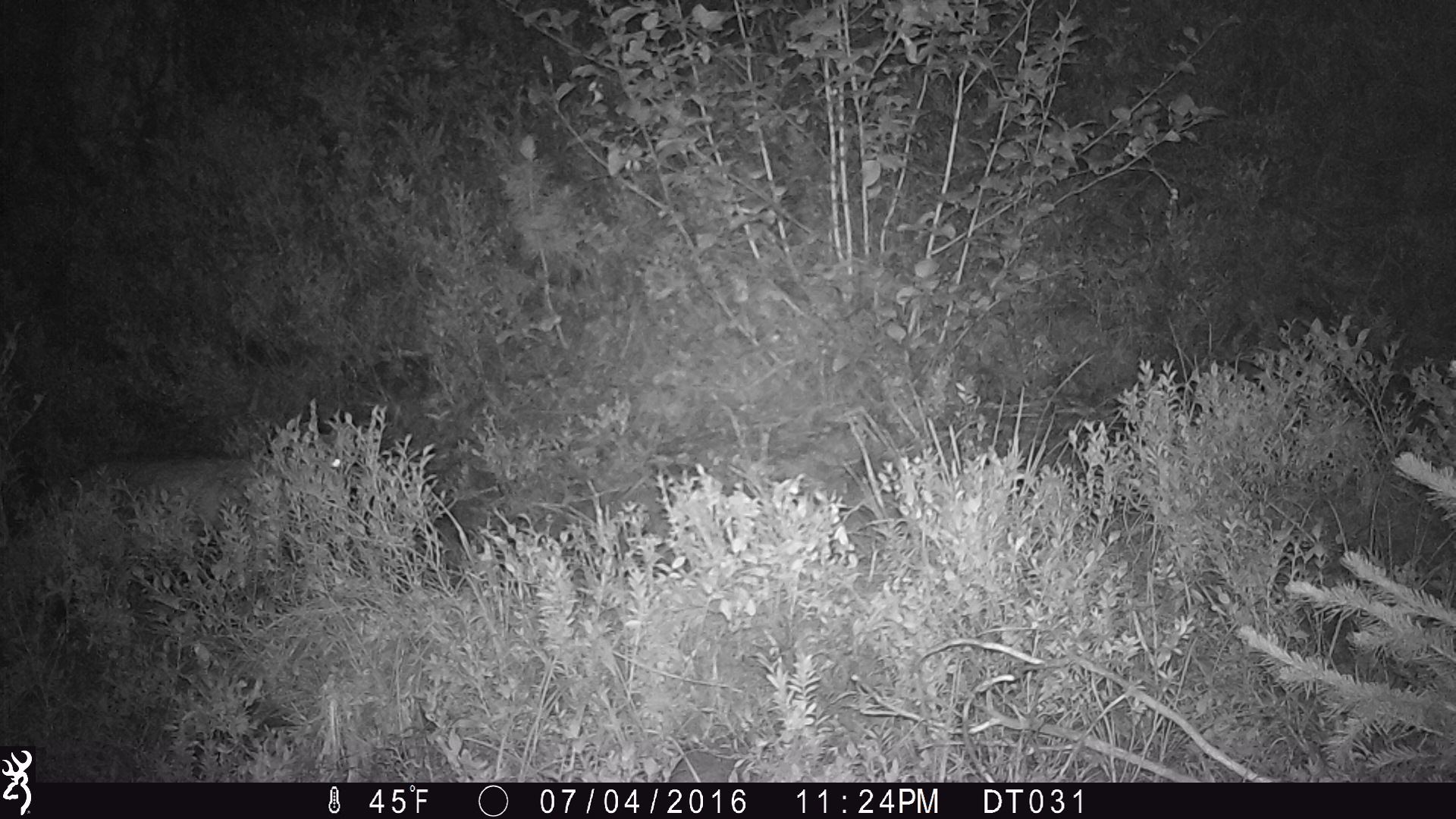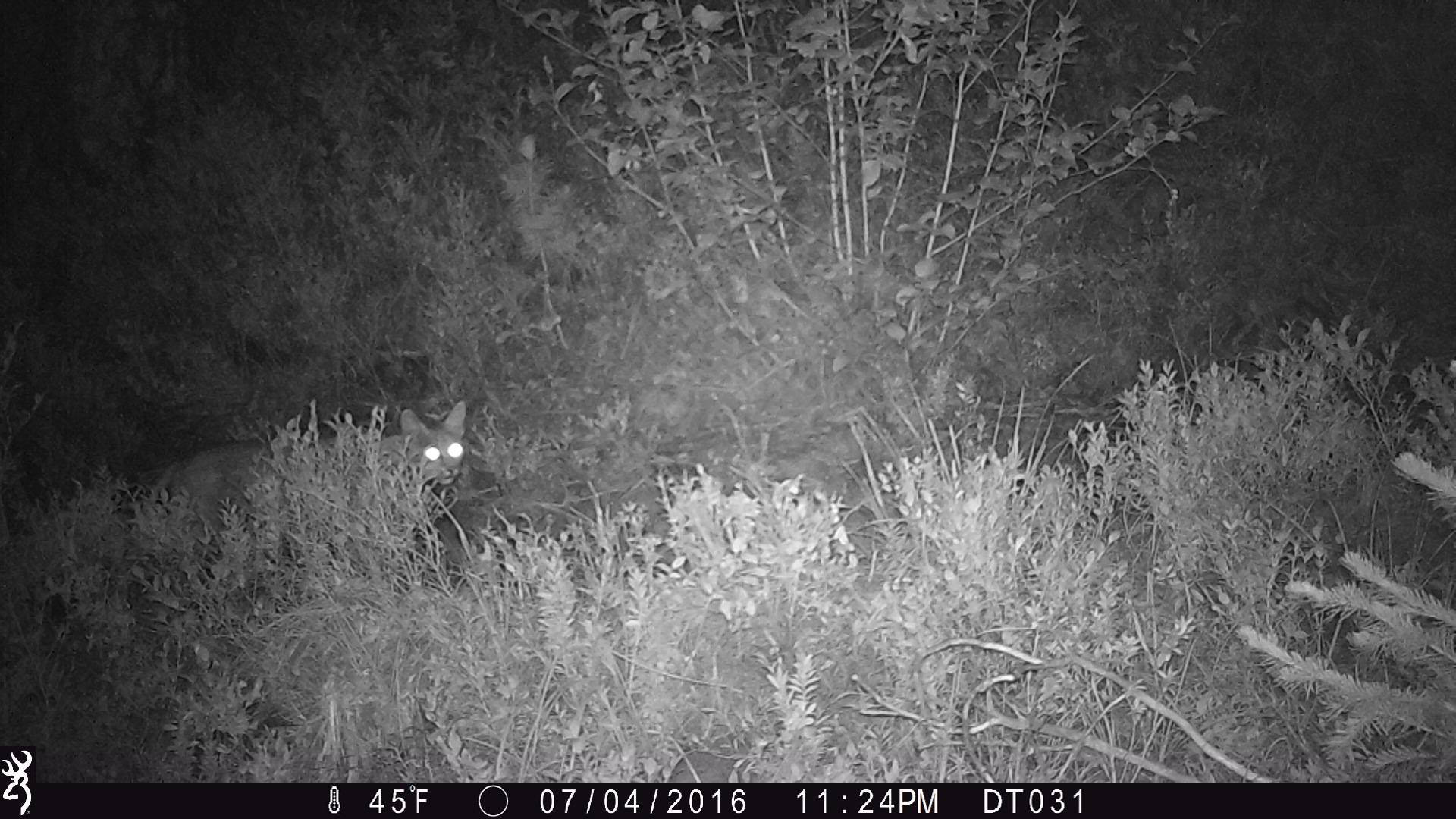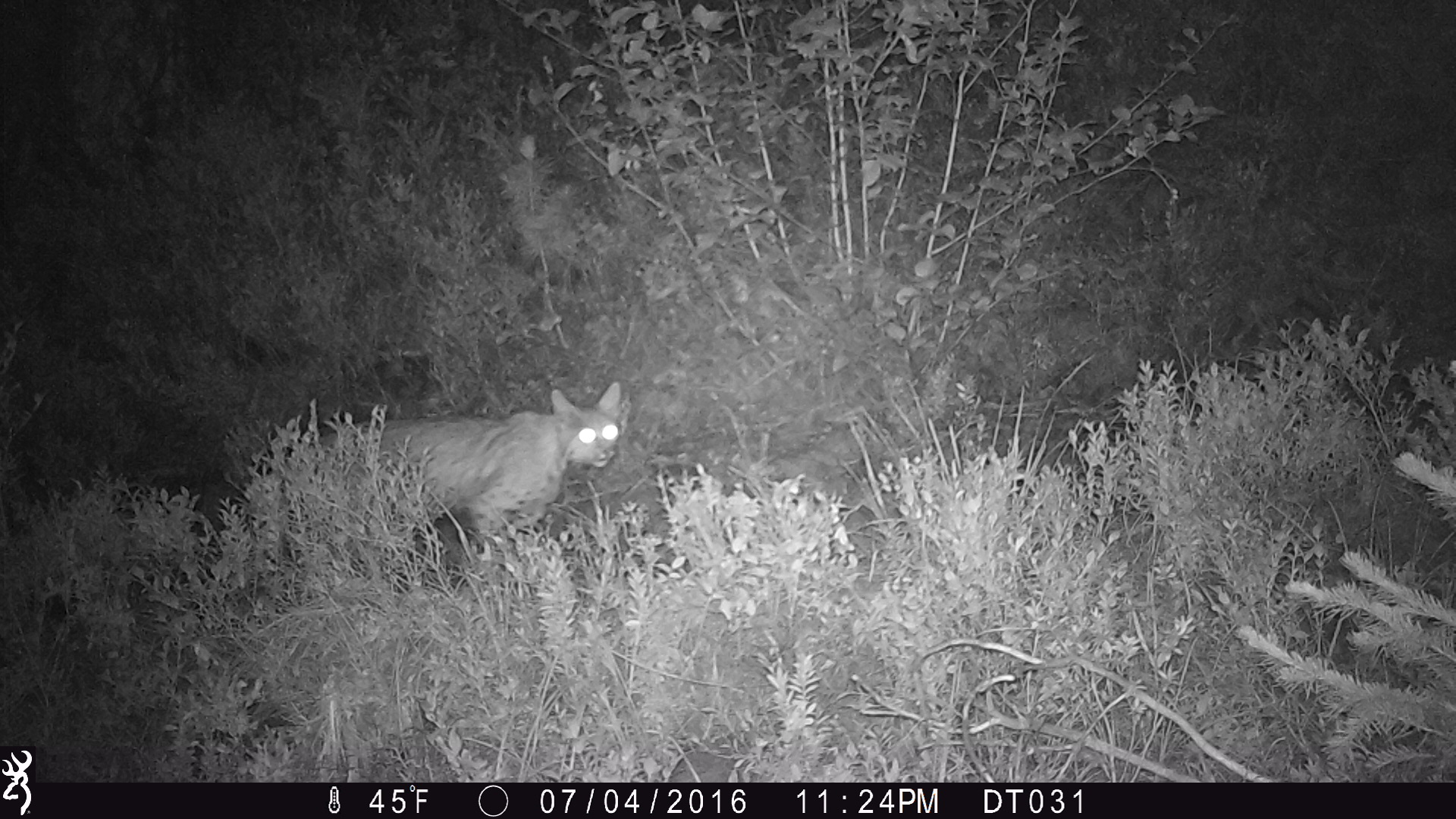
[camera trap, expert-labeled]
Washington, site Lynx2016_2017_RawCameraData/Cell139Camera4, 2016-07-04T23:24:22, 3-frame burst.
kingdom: Animalia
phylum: Chordata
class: Mammalia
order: Carnivora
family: Felidae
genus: Lynx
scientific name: Lynx rufus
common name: bobcat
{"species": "Lynx rufus (bobcat)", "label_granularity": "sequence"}